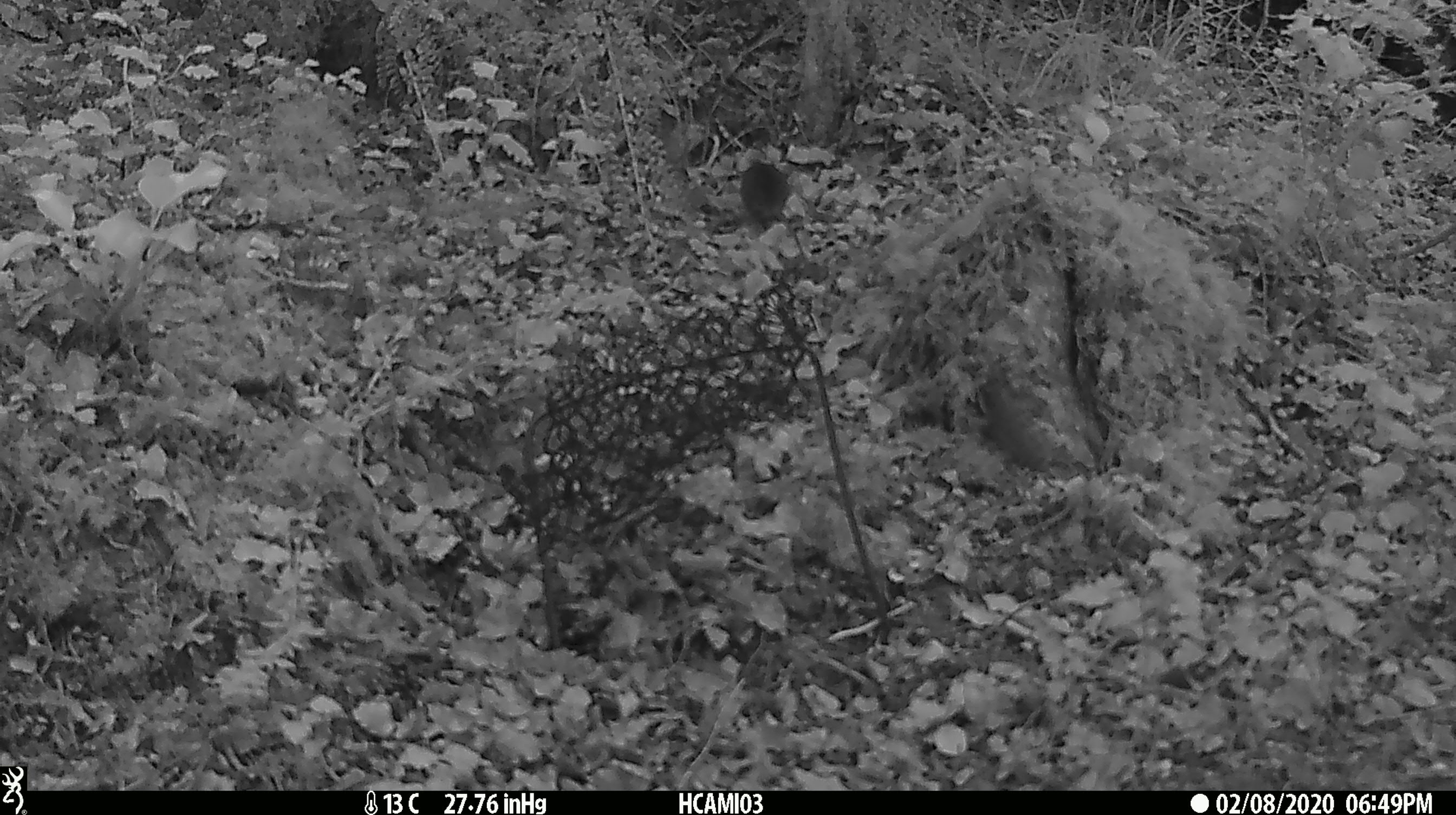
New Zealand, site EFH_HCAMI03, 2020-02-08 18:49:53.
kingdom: Animalia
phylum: Chordata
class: Mammalia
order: Rodentia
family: Muridae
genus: Mus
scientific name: Mus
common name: mouse